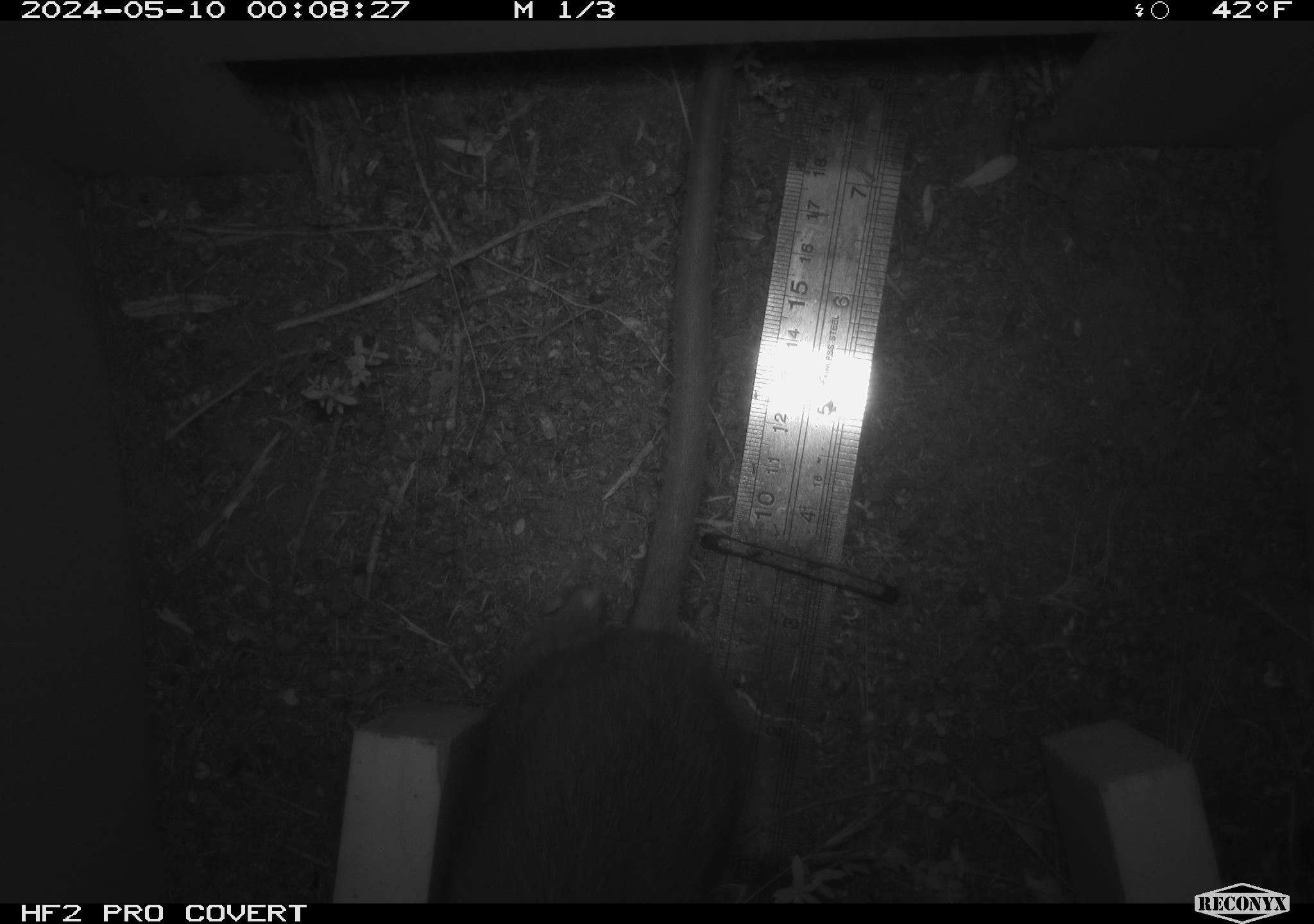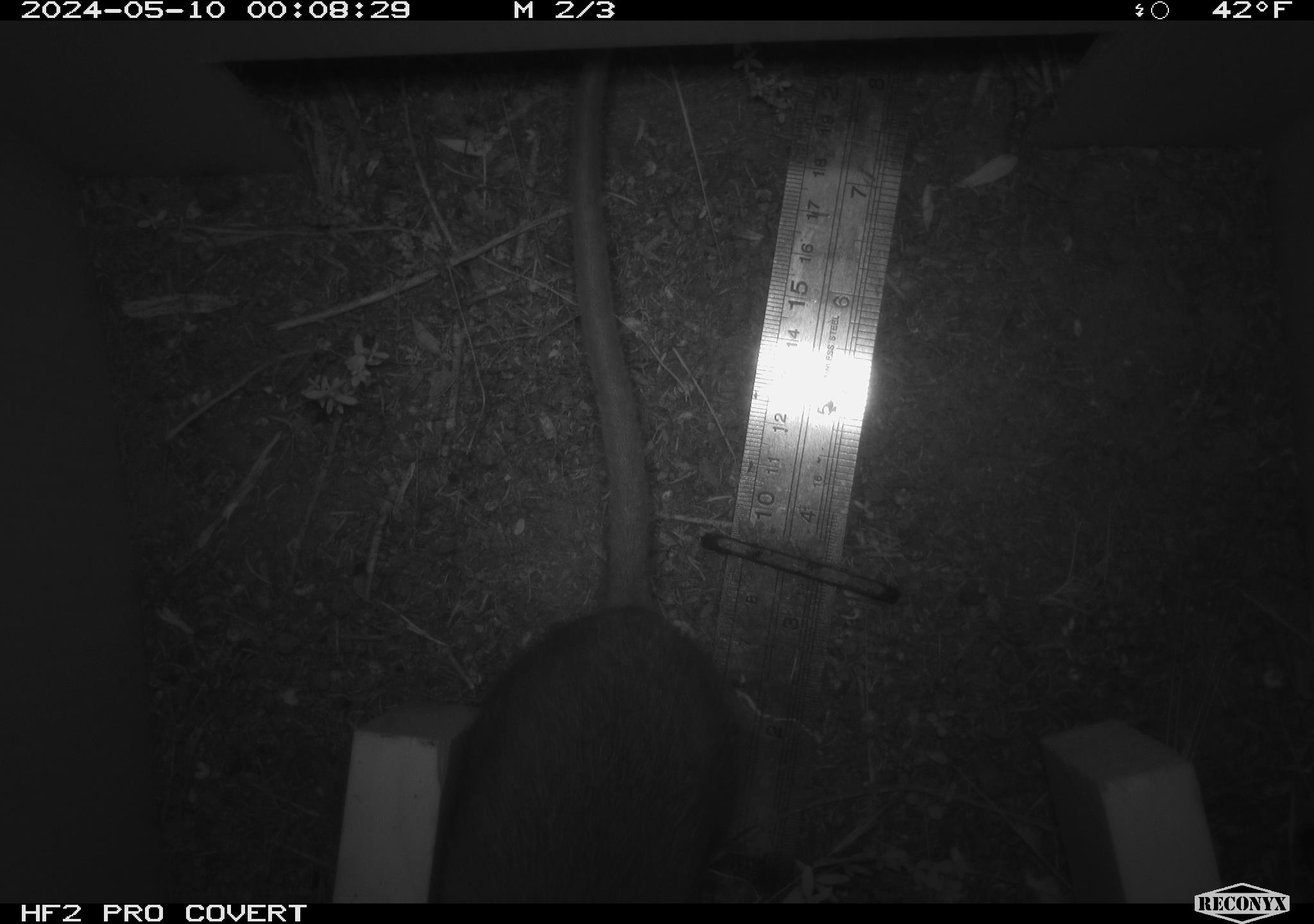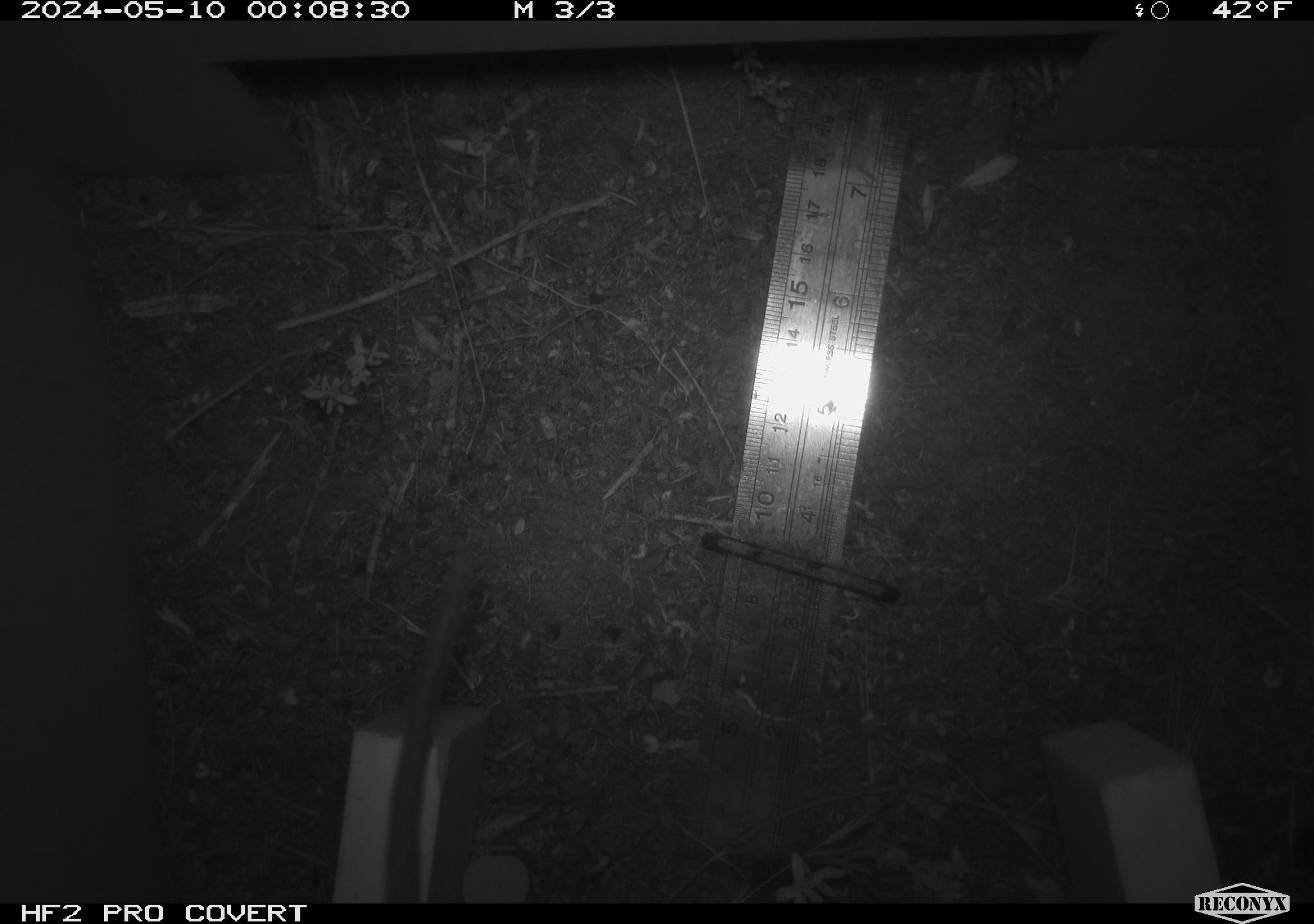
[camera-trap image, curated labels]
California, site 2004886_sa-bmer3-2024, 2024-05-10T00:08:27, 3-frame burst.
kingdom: Animalia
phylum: Chordata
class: Mammalia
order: Rodentia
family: Muridae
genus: Rattus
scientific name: Rattus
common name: rat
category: rattus species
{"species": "rattus species (rat) (Rattus)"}